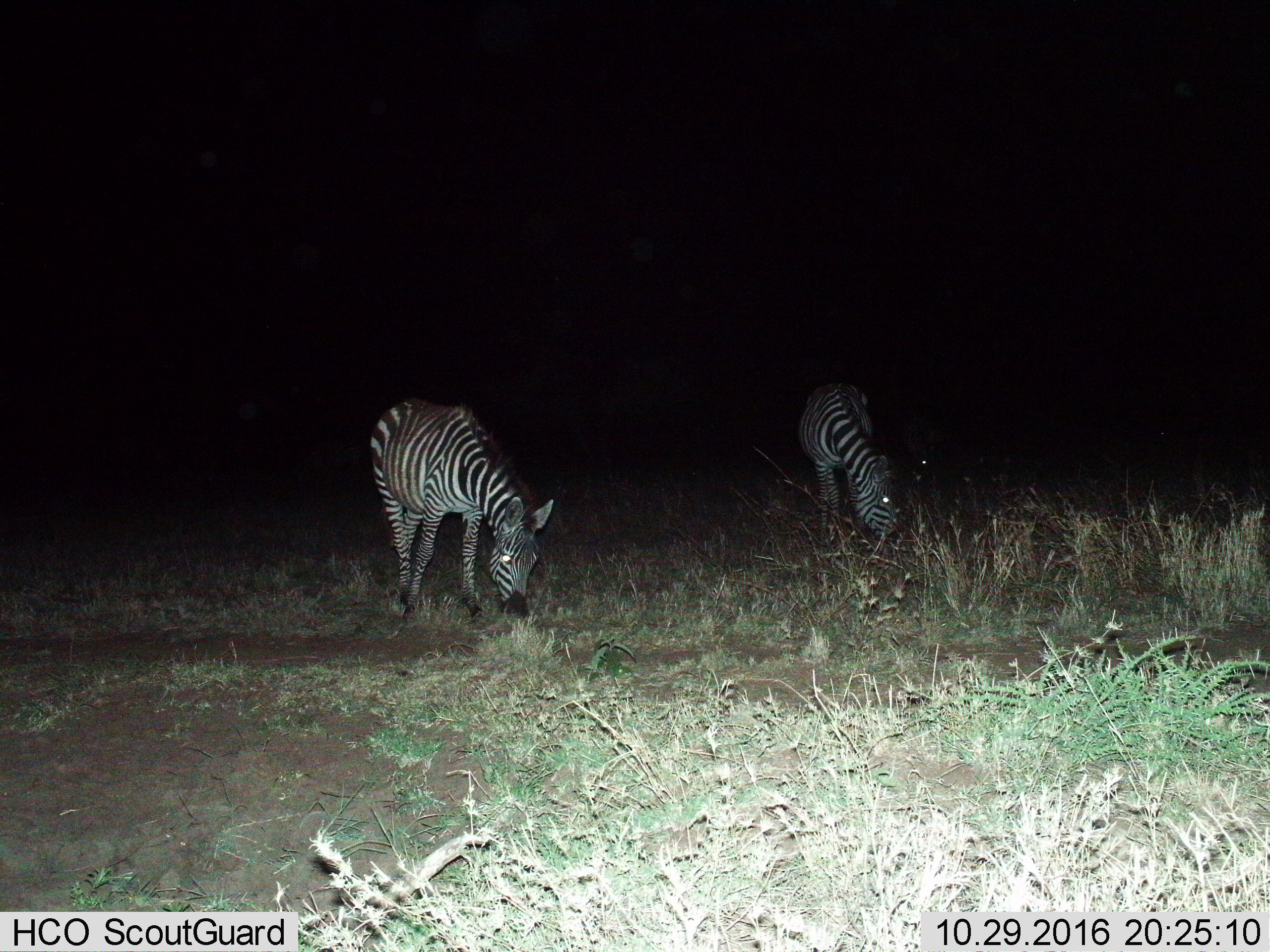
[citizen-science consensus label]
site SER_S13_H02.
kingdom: Animalia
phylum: Chordata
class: Mammalia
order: Perissodactyla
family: Equidae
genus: Equus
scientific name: Equus quagga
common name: plains zebra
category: zebraplains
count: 2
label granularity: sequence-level